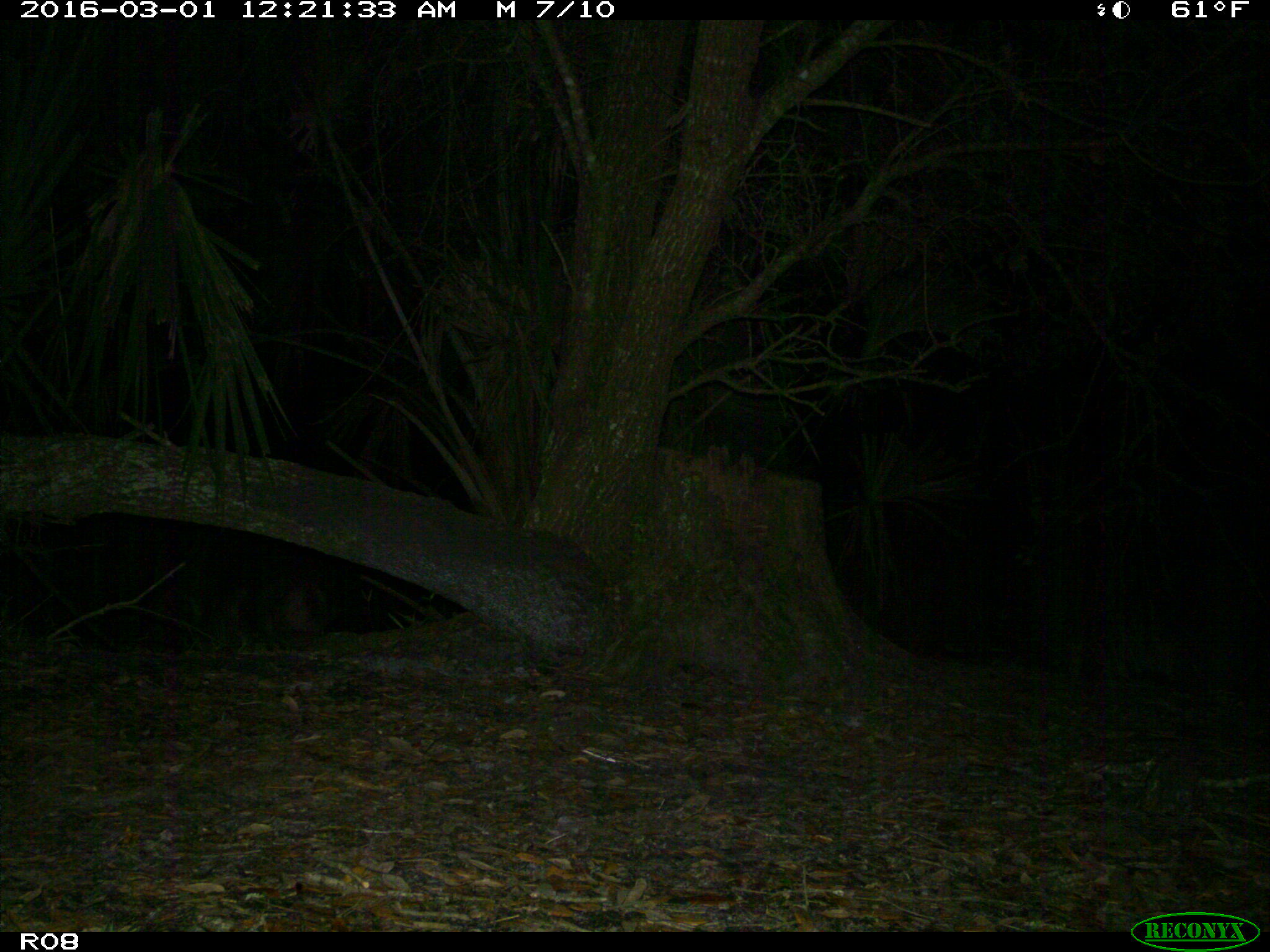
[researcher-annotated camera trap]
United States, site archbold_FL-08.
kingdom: Animalia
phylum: Chordata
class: Mammalia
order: Carnivora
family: Canidae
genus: Canis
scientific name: Canis latrans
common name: coyote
Canis latrans (coyote).